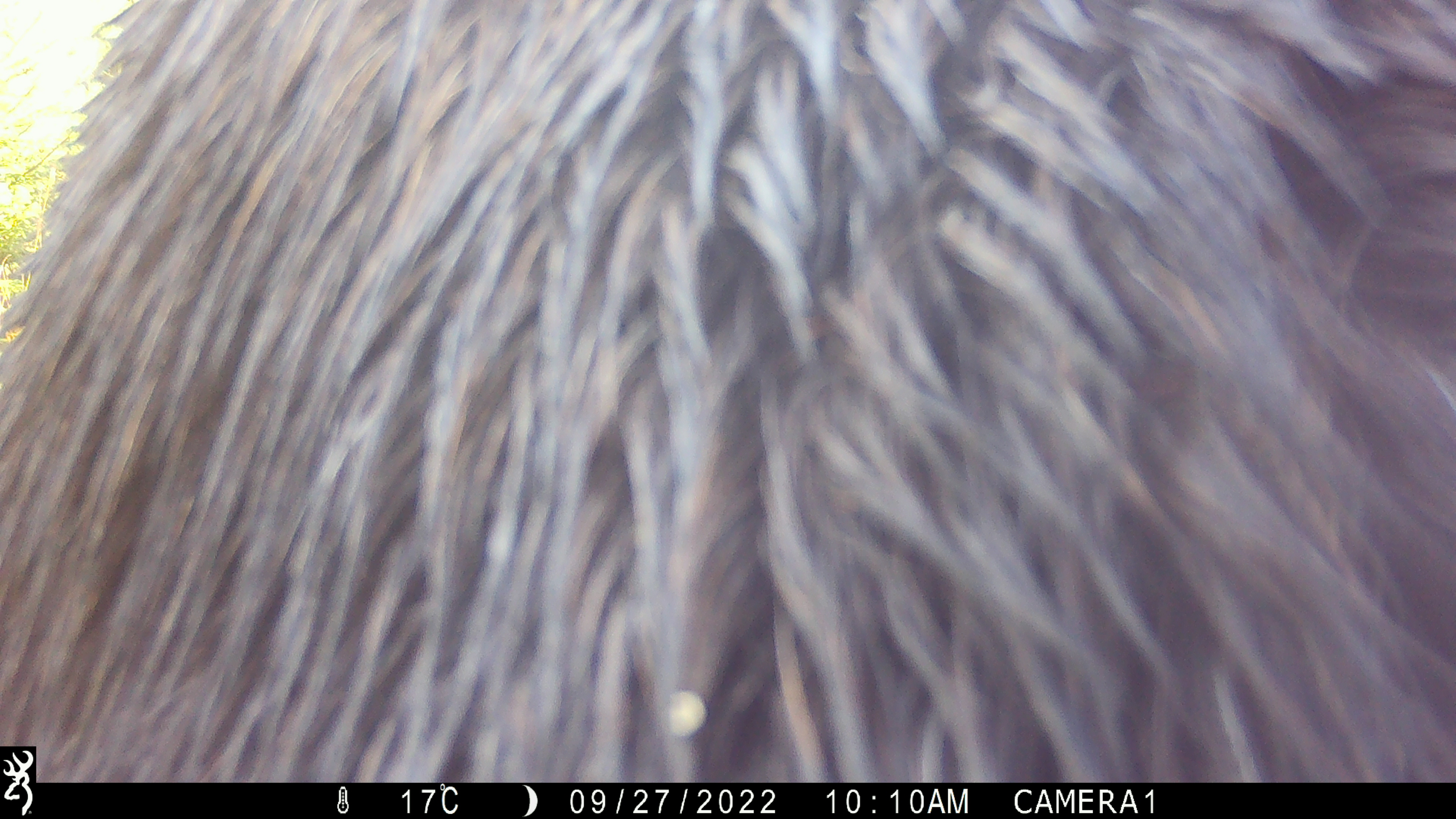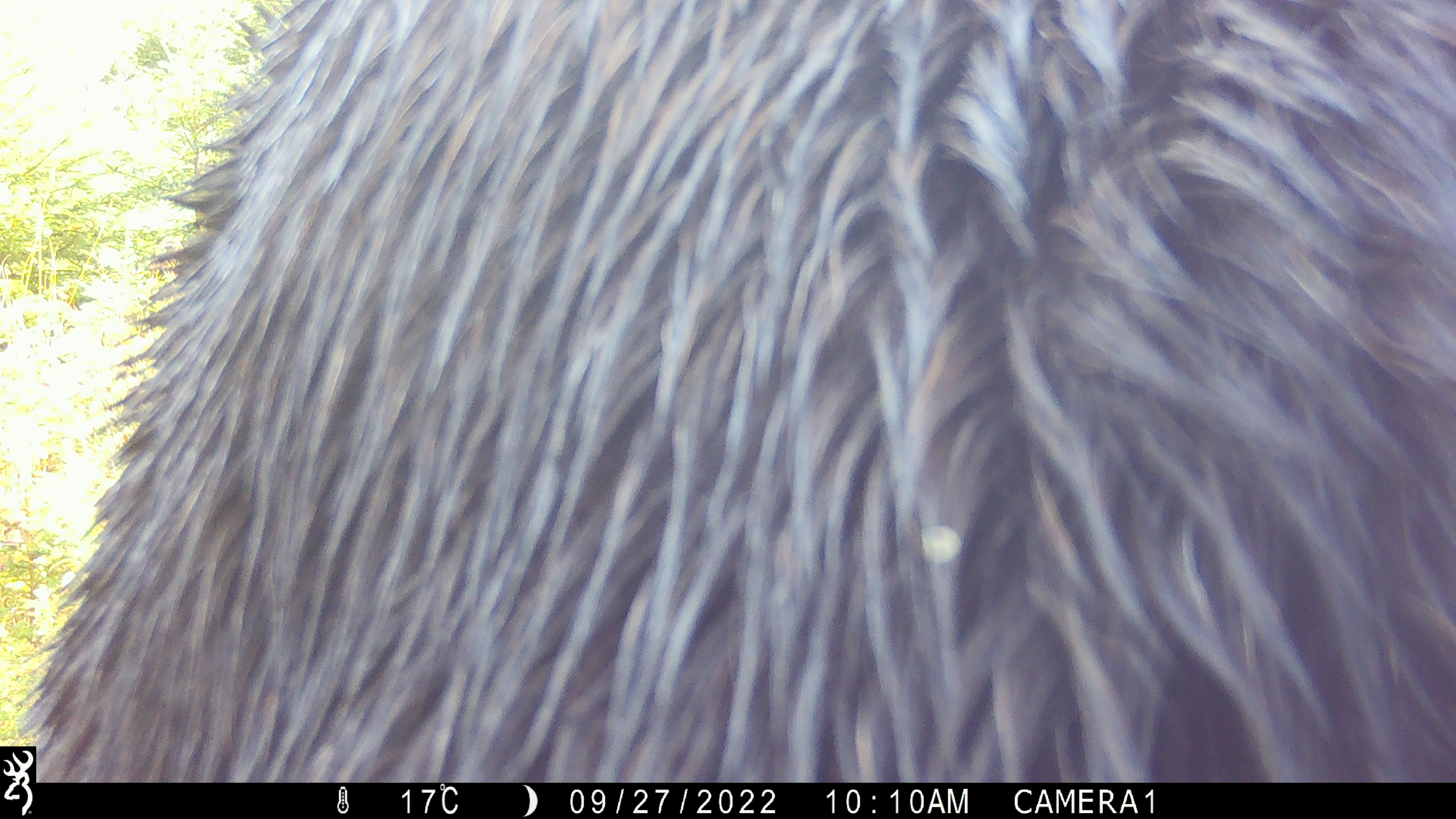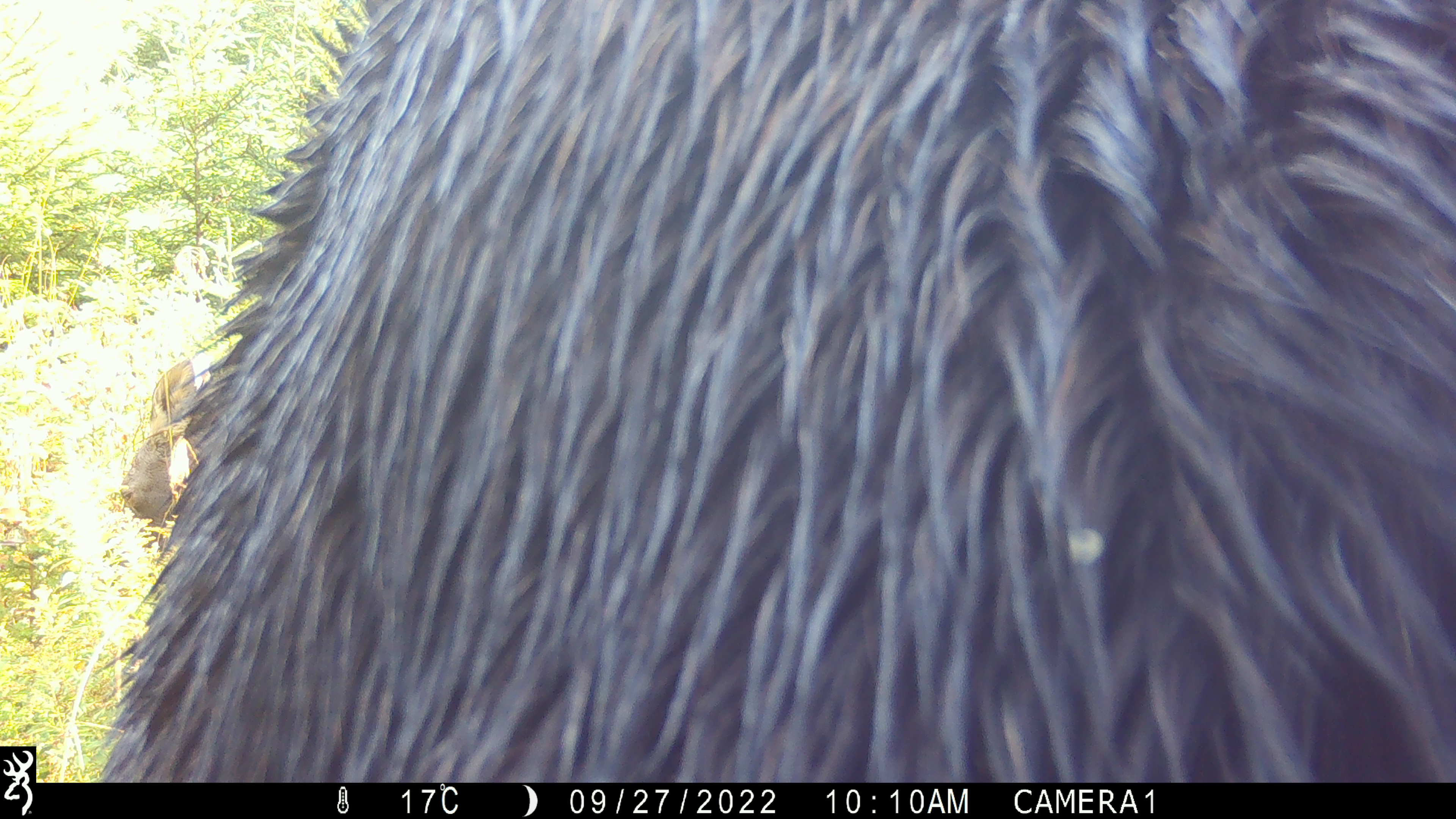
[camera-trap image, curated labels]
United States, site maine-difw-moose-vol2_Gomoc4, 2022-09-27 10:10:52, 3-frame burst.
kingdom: Animalia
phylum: Chordata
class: Mammalia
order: Artiodactyla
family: Cervidae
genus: Alces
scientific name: Alces alces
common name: moose